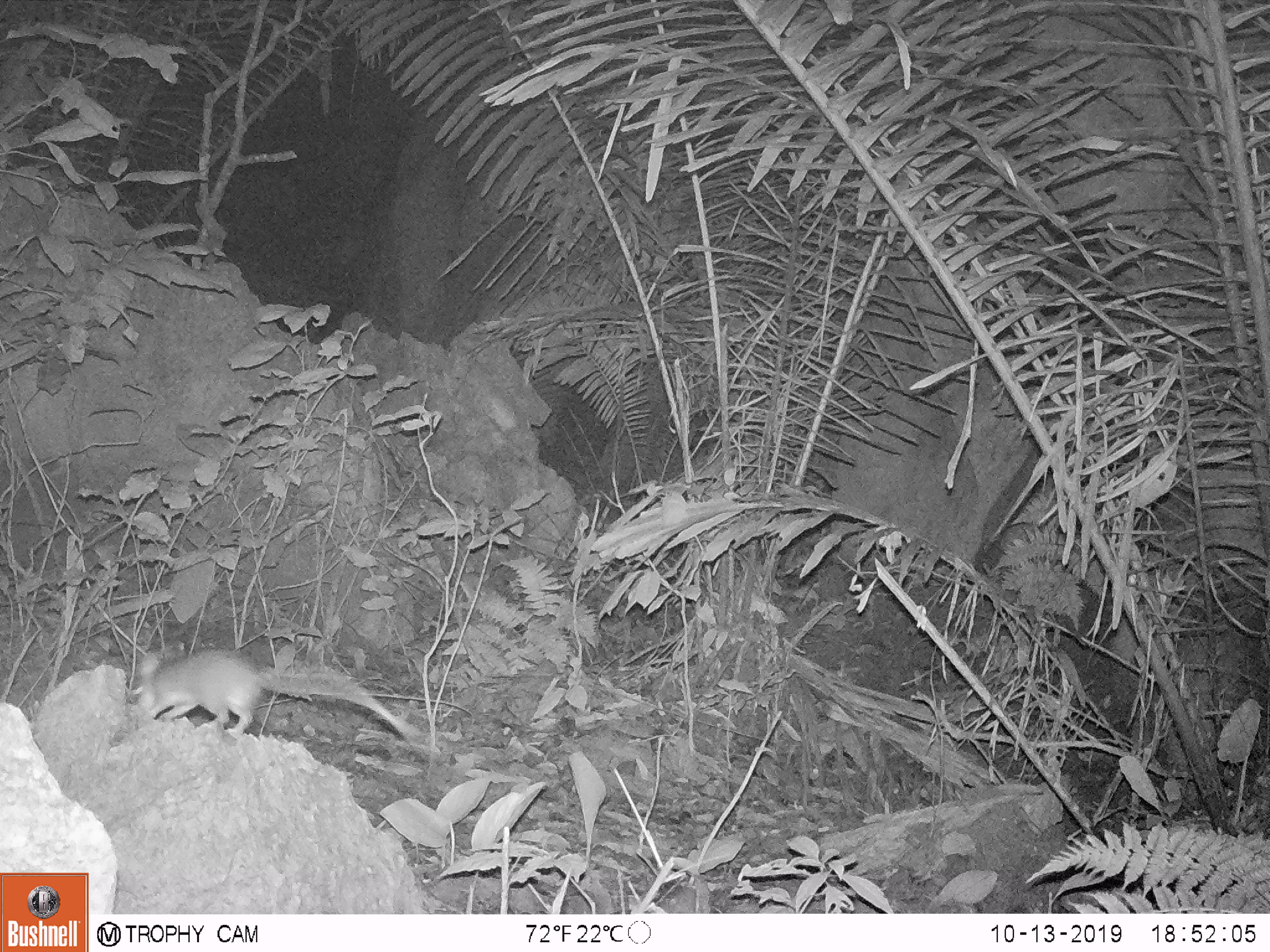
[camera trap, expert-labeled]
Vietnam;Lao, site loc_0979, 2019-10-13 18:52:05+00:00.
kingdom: Animalia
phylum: Chordata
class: Mammalia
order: Rodentia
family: Muridae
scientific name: Muridae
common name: old-world mice and rats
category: unidentified murid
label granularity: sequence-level